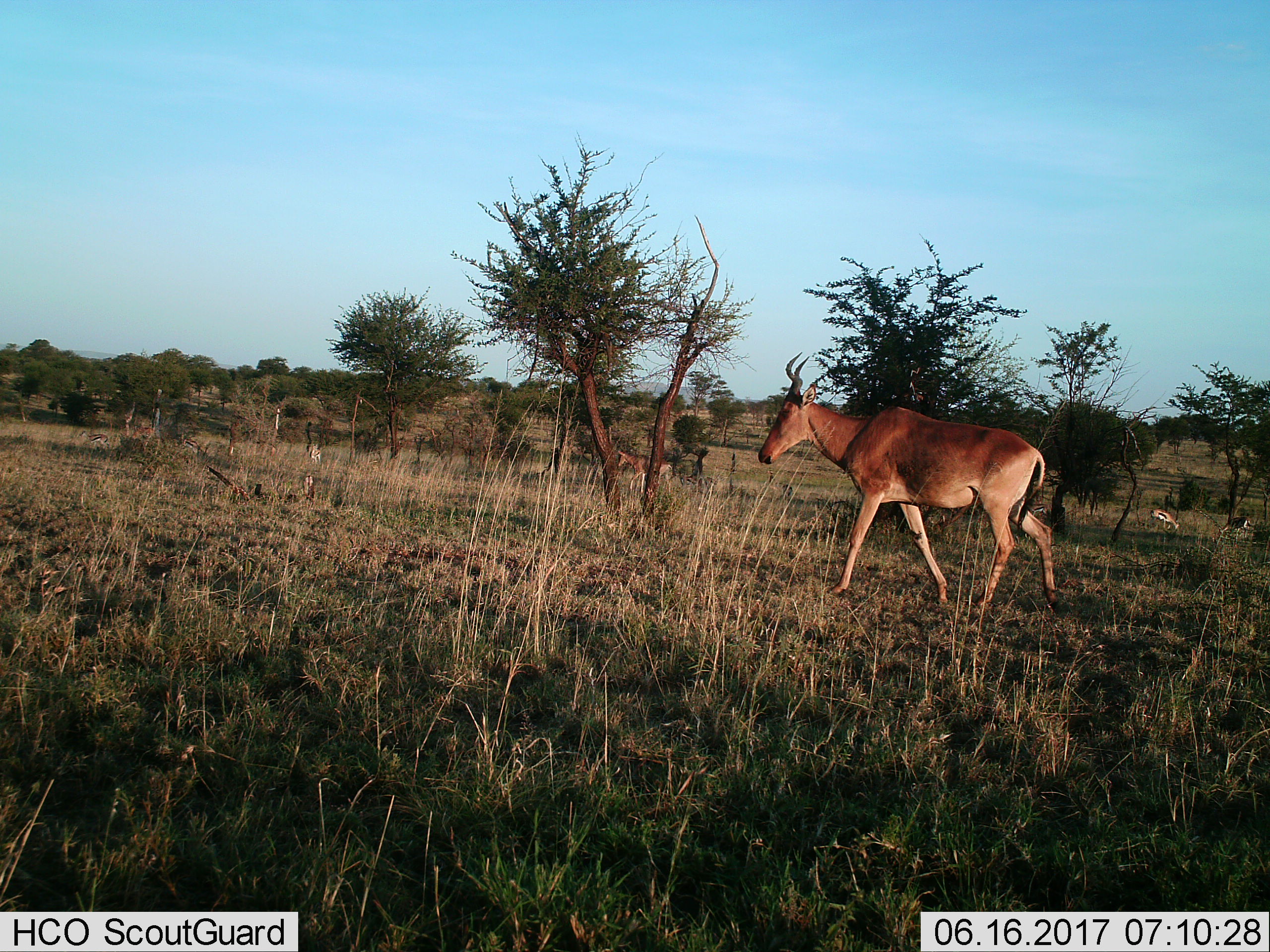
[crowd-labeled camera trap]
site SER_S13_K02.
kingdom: Animalia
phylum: Chordata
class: Mammalia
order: Artiodactyla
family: Bovidae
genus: Eudorcas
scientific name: Eudorcas thomsonii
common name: thomson's gazelle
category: gazellethomsons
Gazellethomsons (thomson's gazelle) (Eudorcas thomsonii), count 8. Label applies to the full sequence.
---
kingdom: Animalia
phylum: Chordata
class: Mammalia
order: Artiodactyla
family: Bovidae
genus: Alcelaphus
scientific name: Alcelaphus buselaphus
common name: hartebeest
Hartebeest (Alcelaphus buselaphus), count 2. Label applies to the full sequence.